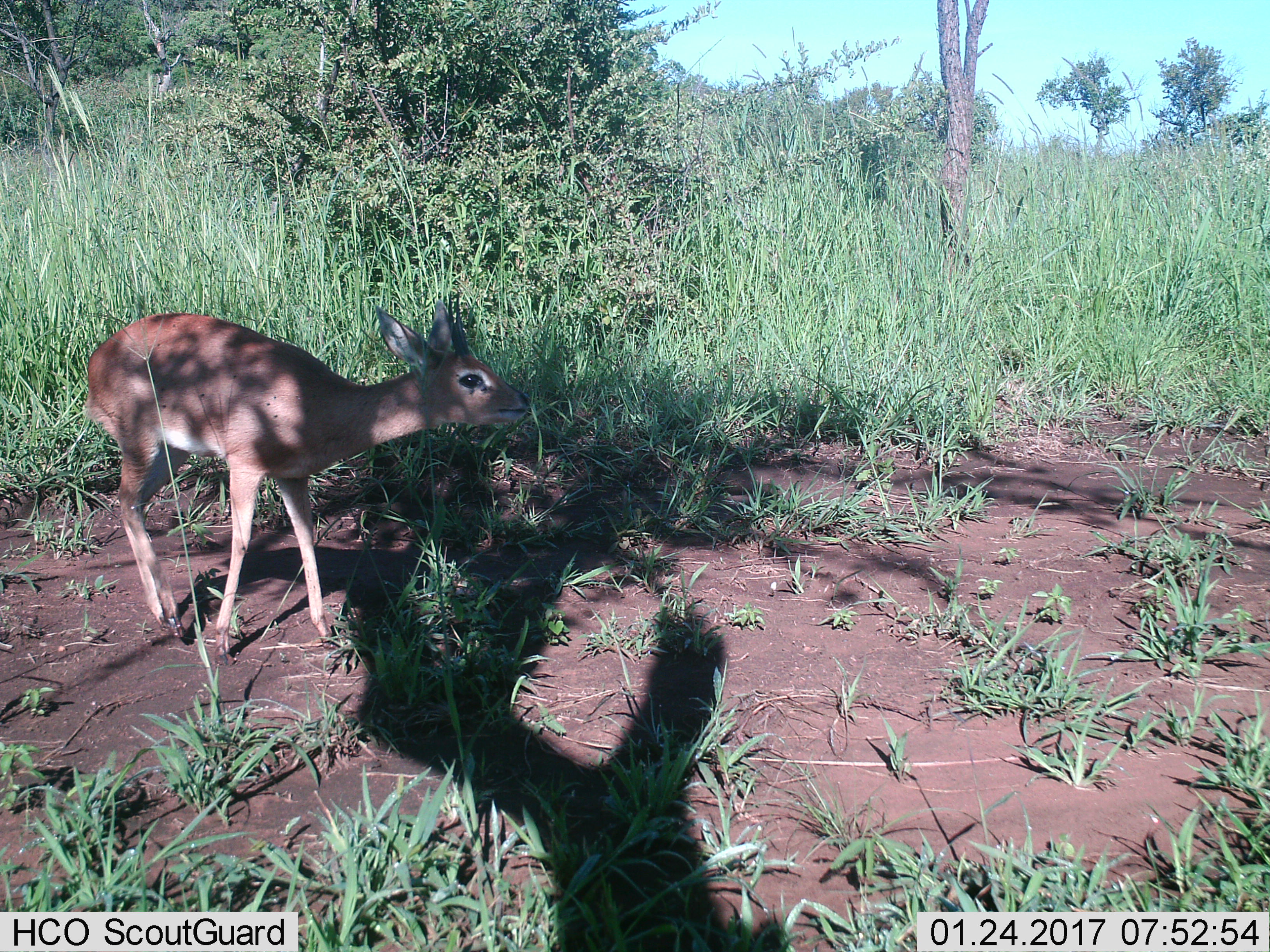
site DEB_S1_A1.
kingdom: Animalia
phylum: Chordata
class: Mammalia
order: Artiodactyla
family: Bovidae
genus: Raphicerus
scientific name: Raphicerus campestris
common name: steenbok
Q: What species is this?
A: Steenbok (Raphicerus campestris).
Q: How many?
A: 1.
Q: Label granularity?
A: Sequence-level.